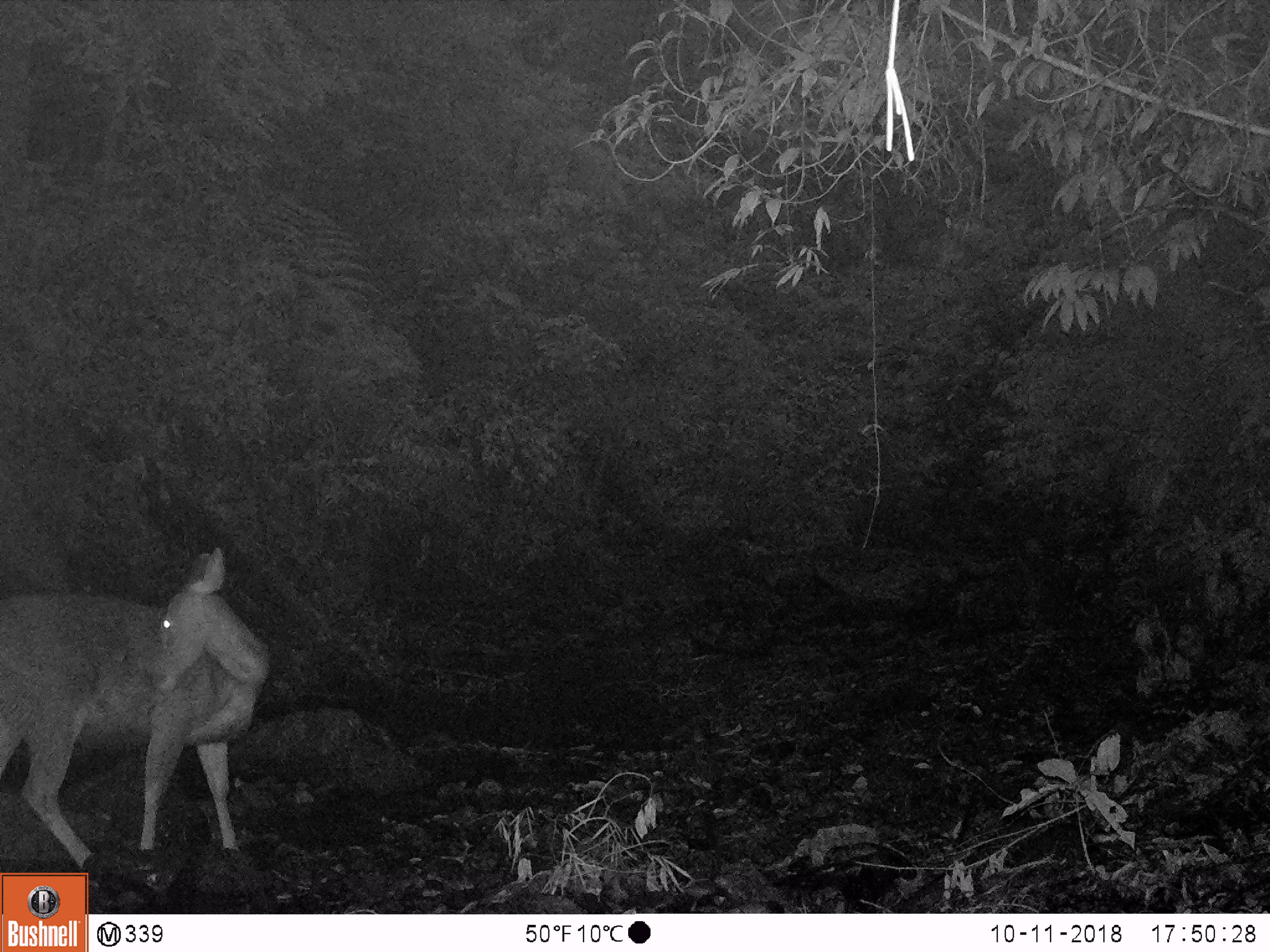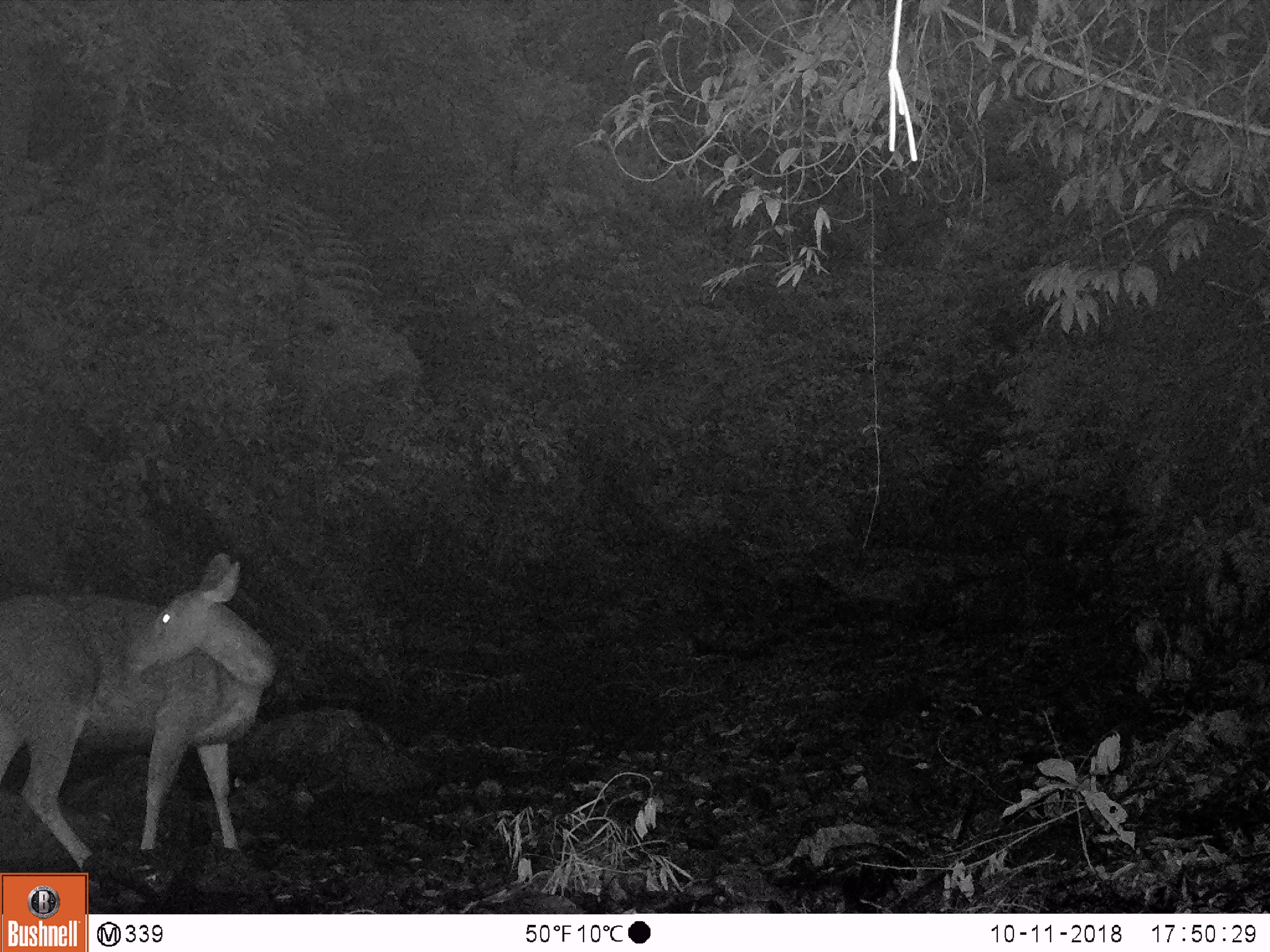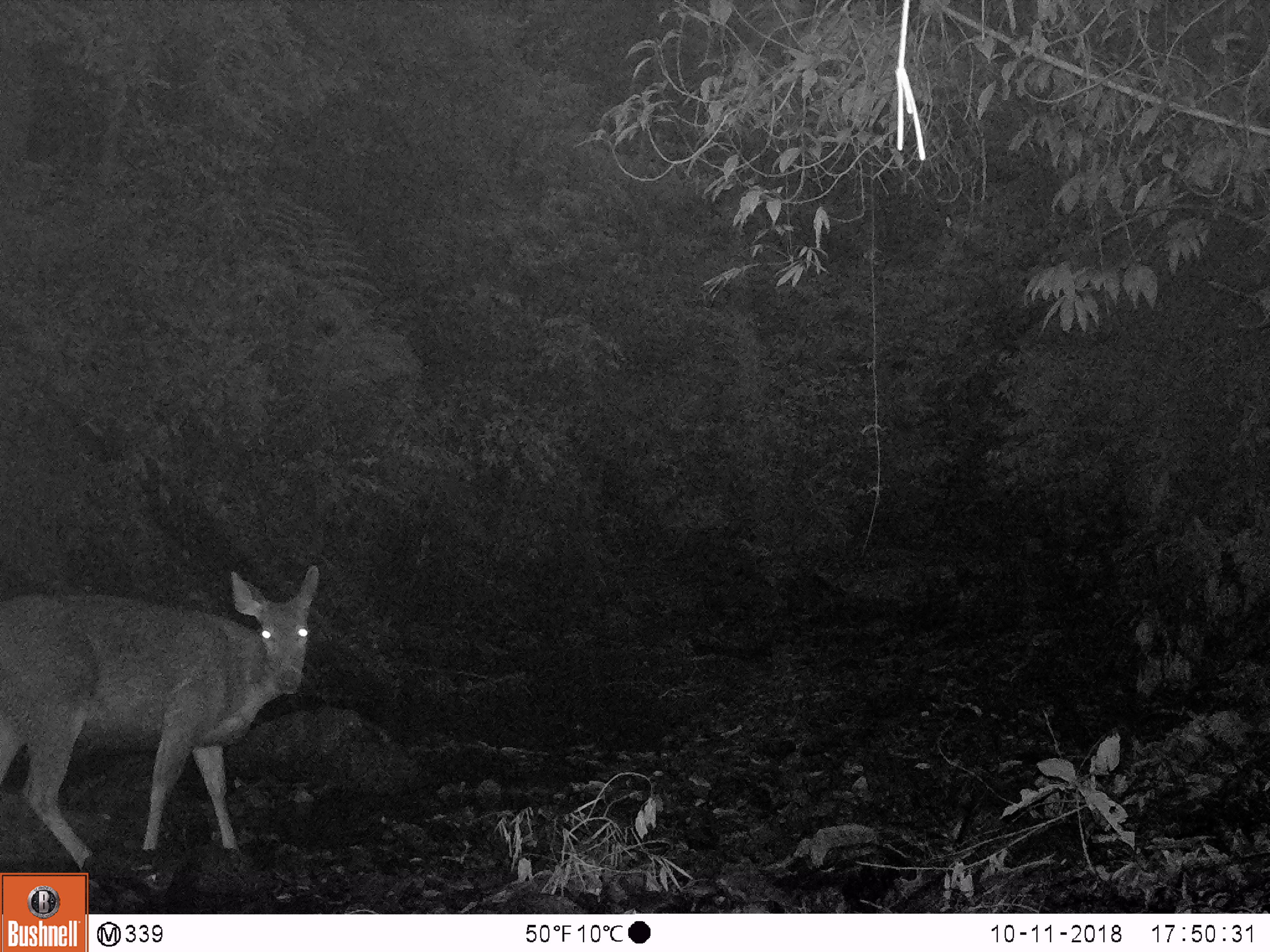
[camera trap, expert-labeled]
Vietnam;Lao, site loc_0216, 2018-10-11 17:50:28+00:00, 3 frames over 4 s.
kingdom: Animalia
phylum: Chordata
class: Mammalia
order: Artiodactyla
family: Cervidae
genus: Rusa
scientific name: Rusa unicolor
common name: sambar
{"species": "sambar (Rusa unicolor)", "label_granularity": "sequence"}